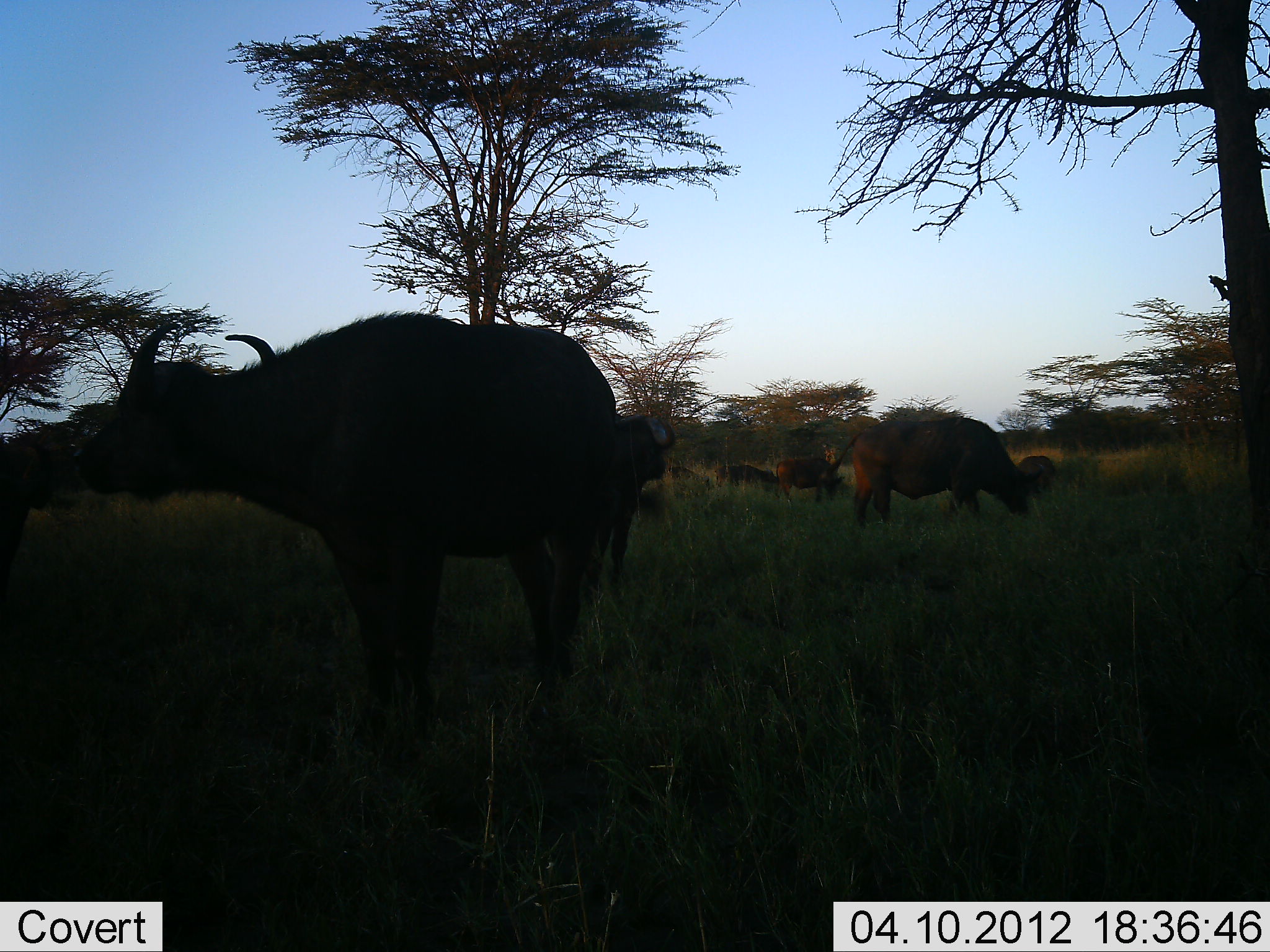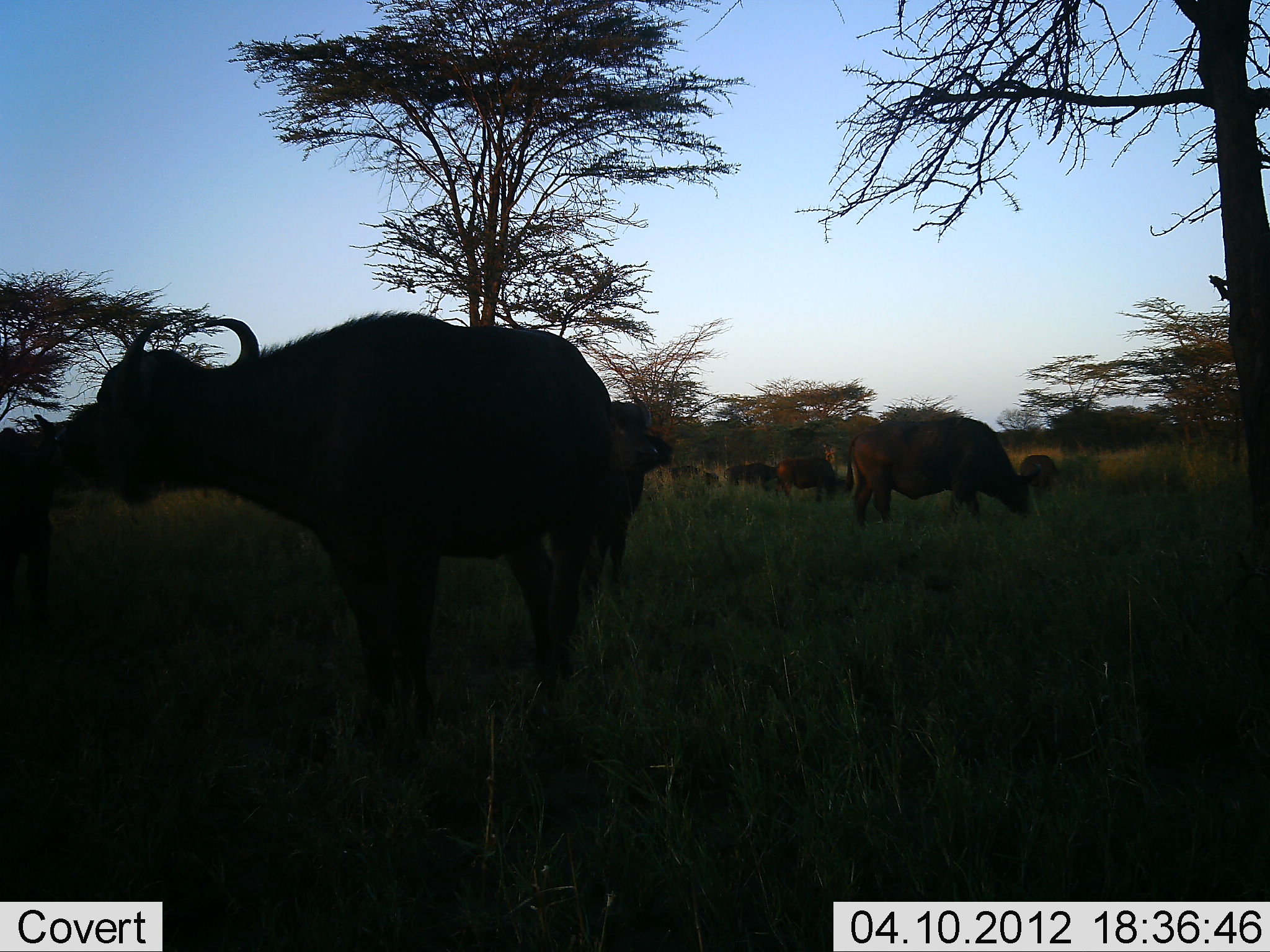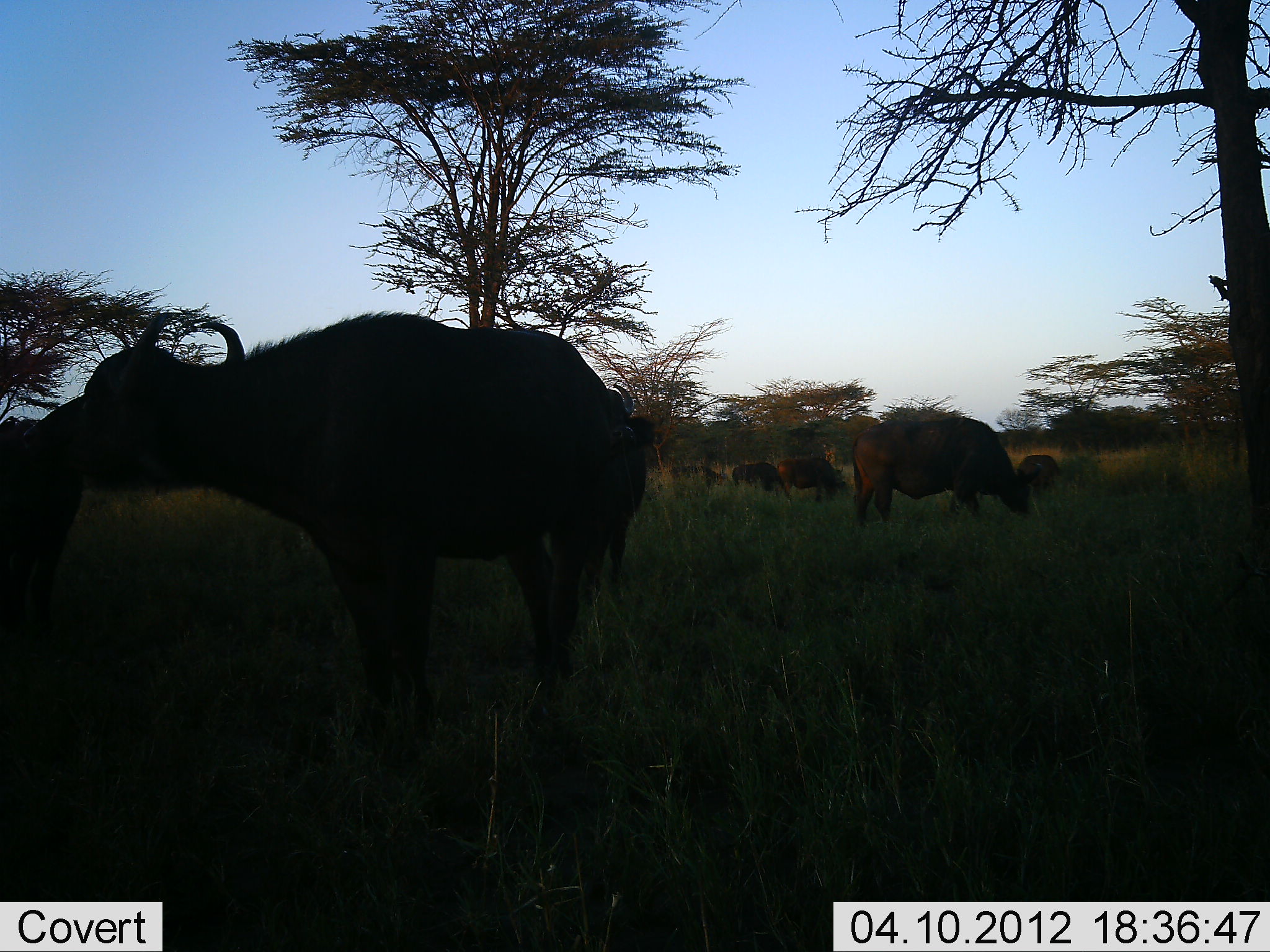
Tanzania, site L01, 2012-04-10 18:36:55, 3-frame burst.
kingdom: Animalia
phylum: Chordata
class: Mammalia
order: Artiodactyla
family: Bovidae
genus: Syncerus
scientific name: Syncerus caffer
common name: cape buffalo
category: buffalo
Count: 7.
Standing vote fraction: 79%.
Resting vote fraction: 5%.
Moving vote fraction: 5%.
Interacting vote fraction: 0%.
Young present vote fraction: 5%.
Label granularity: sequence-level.